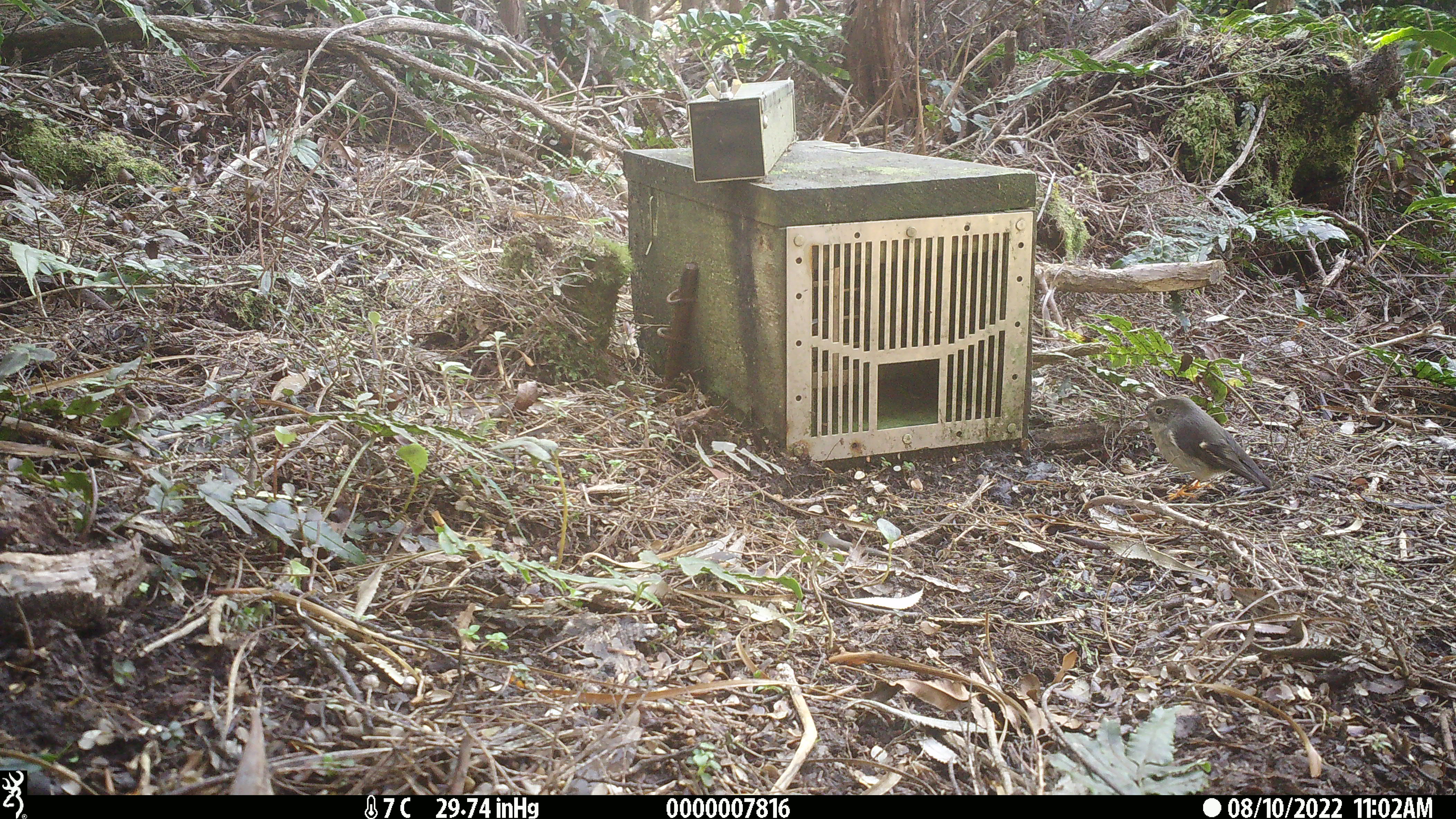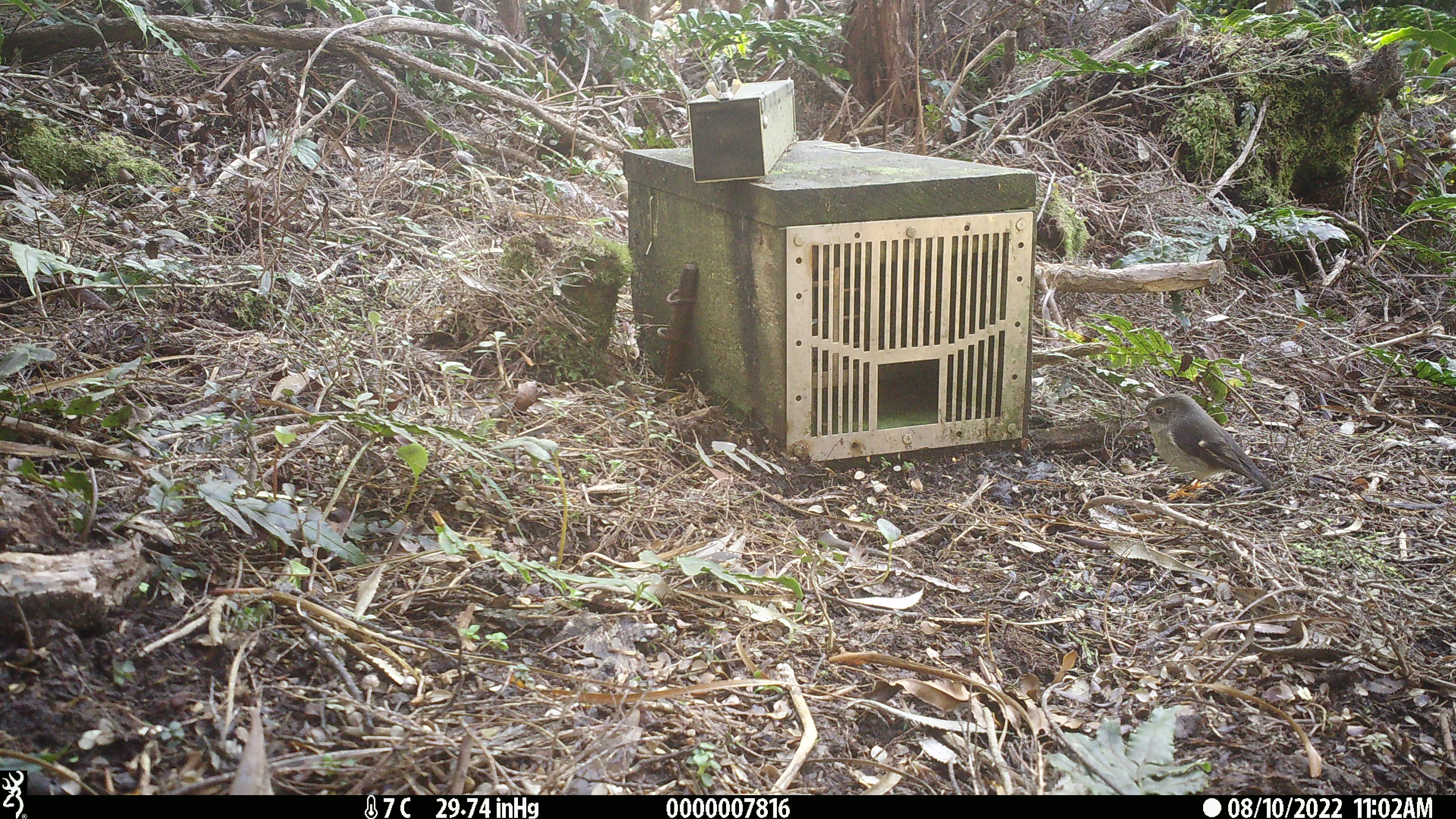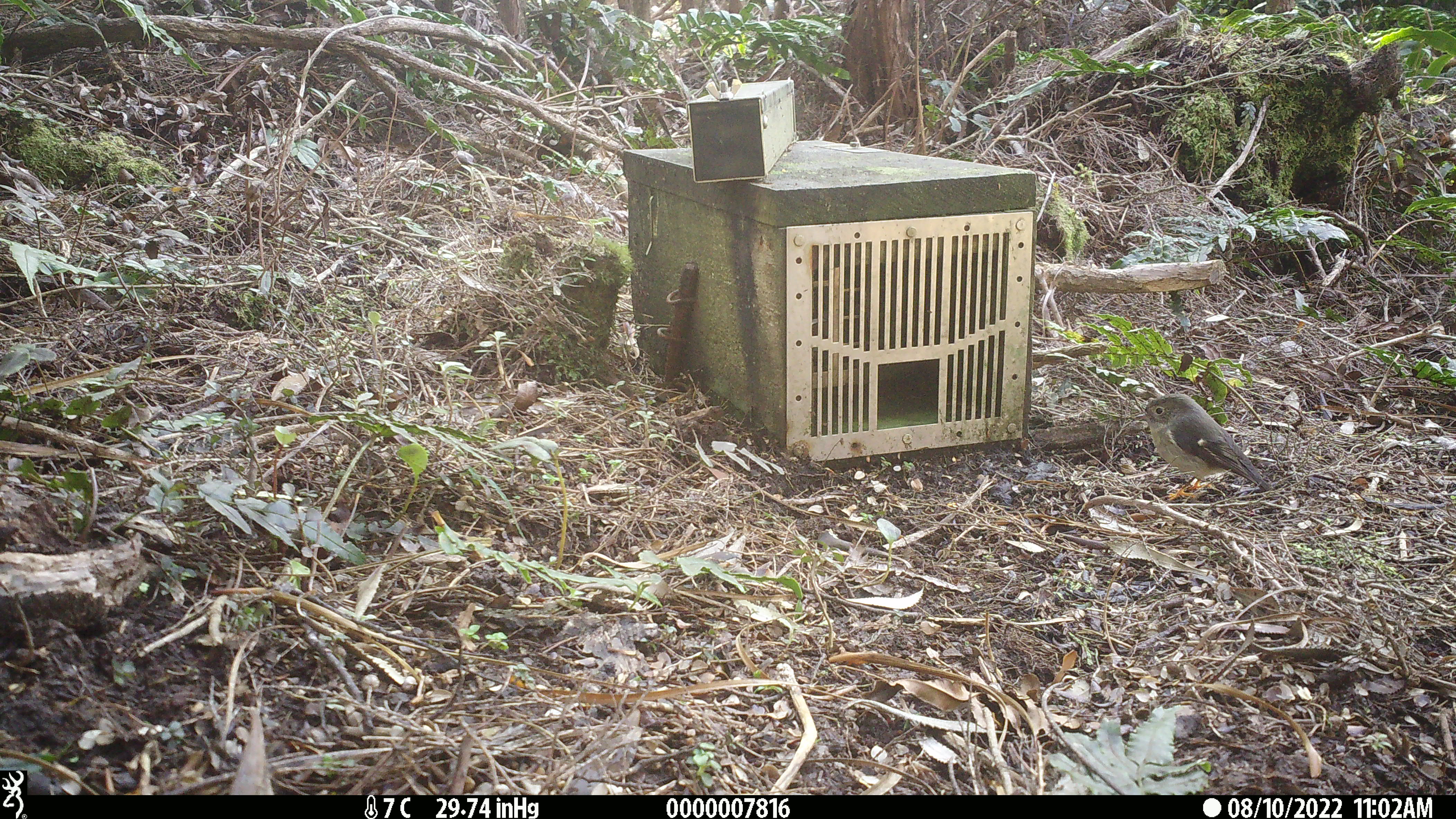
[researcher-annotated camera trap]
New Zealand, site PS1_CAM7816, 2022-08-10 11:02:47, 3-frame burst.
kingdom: Animalia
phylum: Chordata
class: Aves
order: Passeriformes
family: Petroicidae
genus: Petroica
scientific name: Petroica macrocephala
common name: tomtit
Tomtit (Petroica macrocephala).